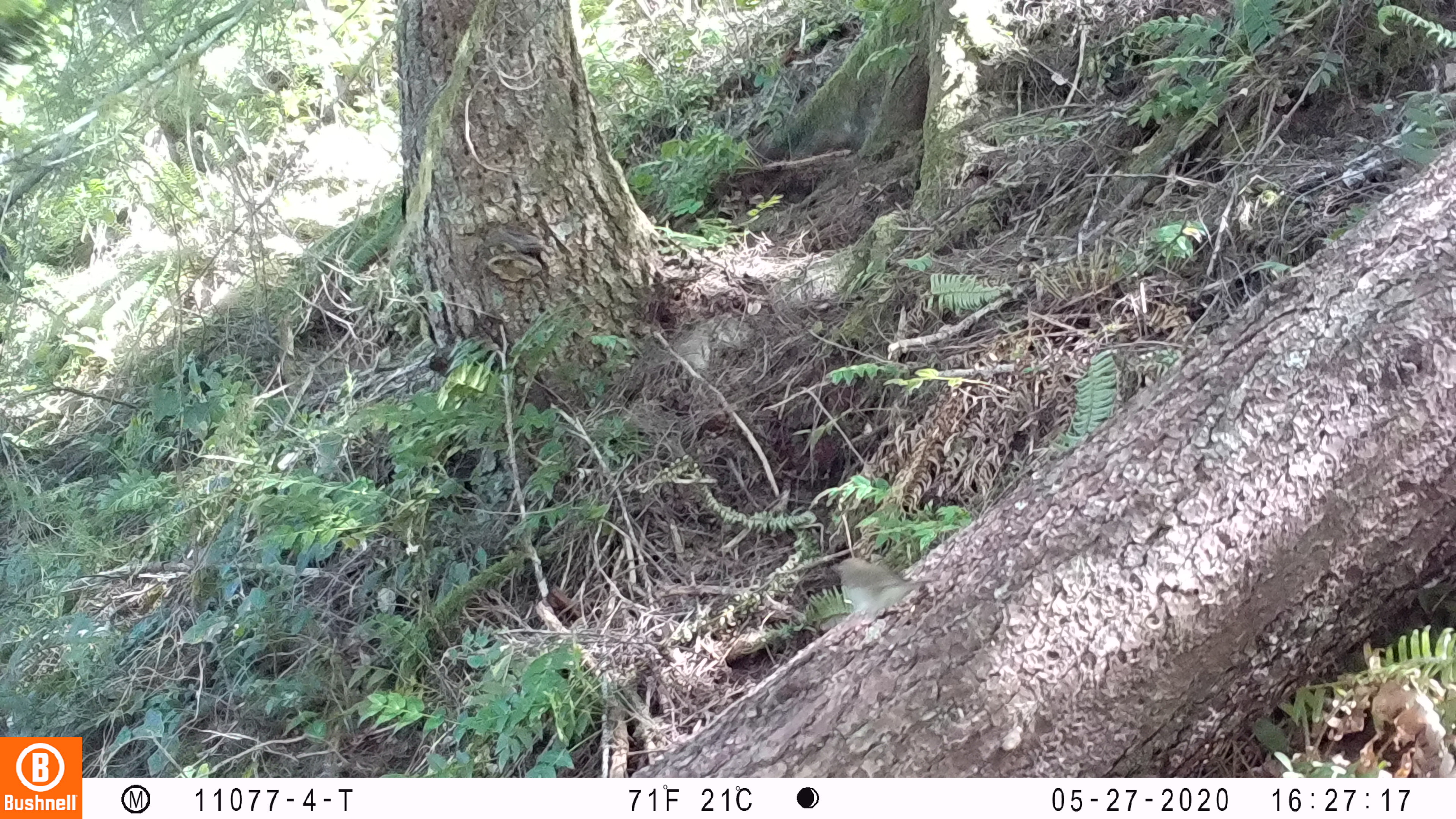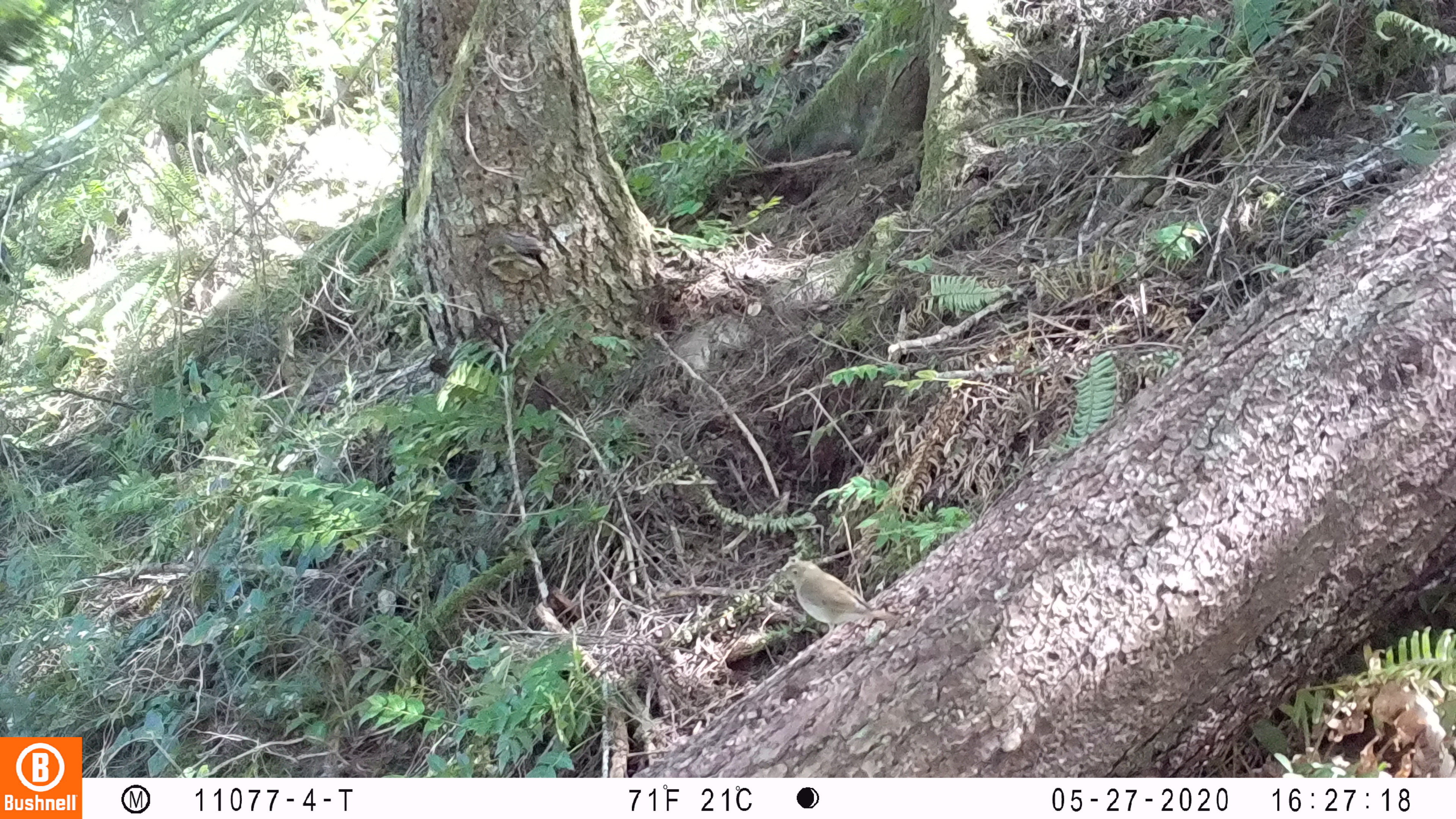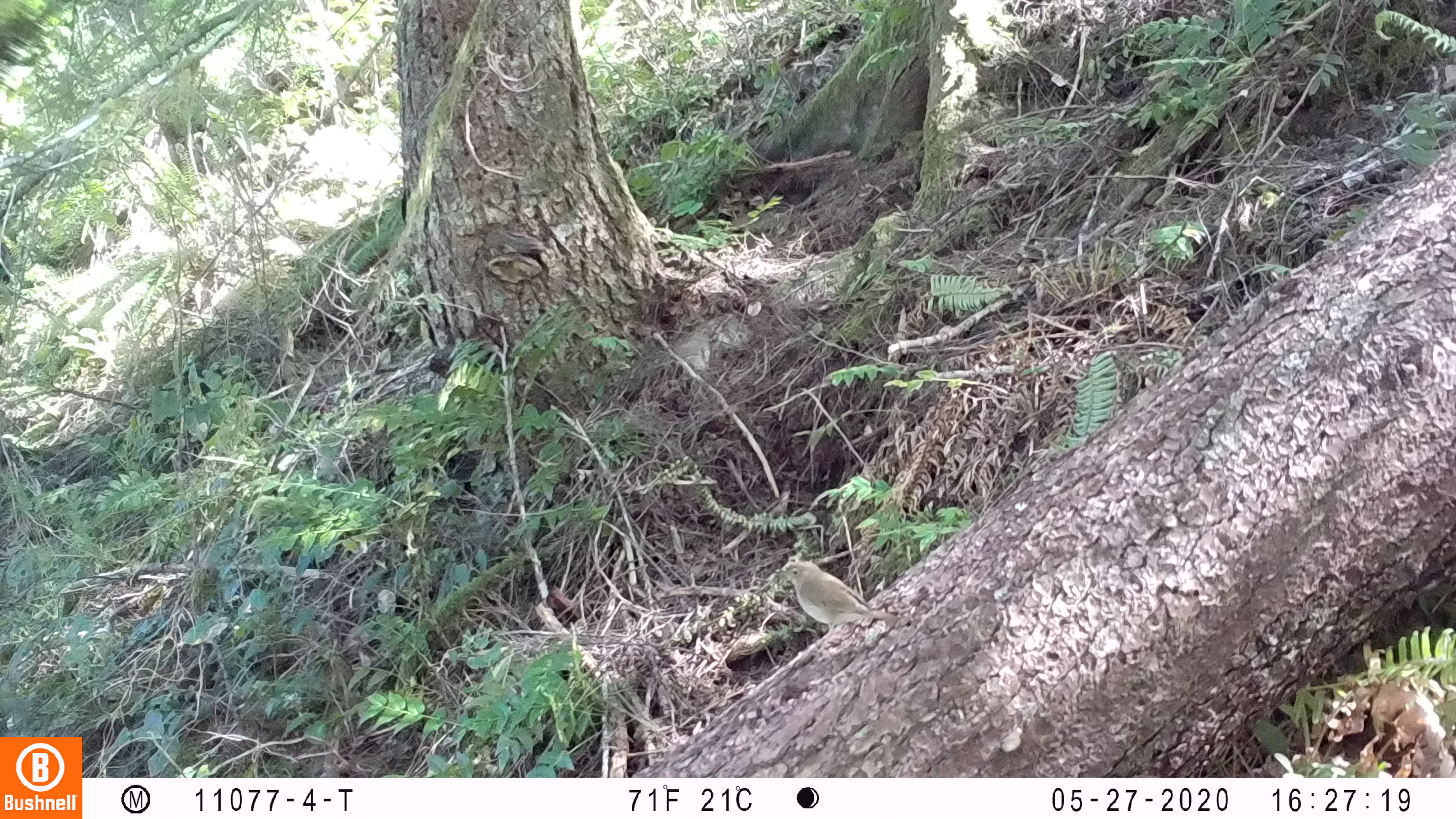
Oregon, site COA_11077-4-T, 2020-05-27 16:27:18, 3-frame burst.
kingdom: Animalia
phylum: Chordata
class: Aves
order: Passeriformes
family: Turdidae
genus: Catharus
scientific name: Catharus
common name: brown thrushes and nightingale-thrushes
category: catharus species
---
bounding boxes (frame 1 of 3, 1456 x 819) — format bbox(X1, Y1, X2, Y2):
catharus species: bbox(833, 556, 927, 618)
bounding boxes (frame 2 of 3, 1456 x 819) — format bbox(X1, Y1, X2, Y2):
catharus species: bbox(774, 559, 878, 620)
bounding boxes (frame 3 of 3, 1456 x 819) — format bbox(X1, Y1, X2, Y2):
catharus species: bbox(780, 561, 888, 628)